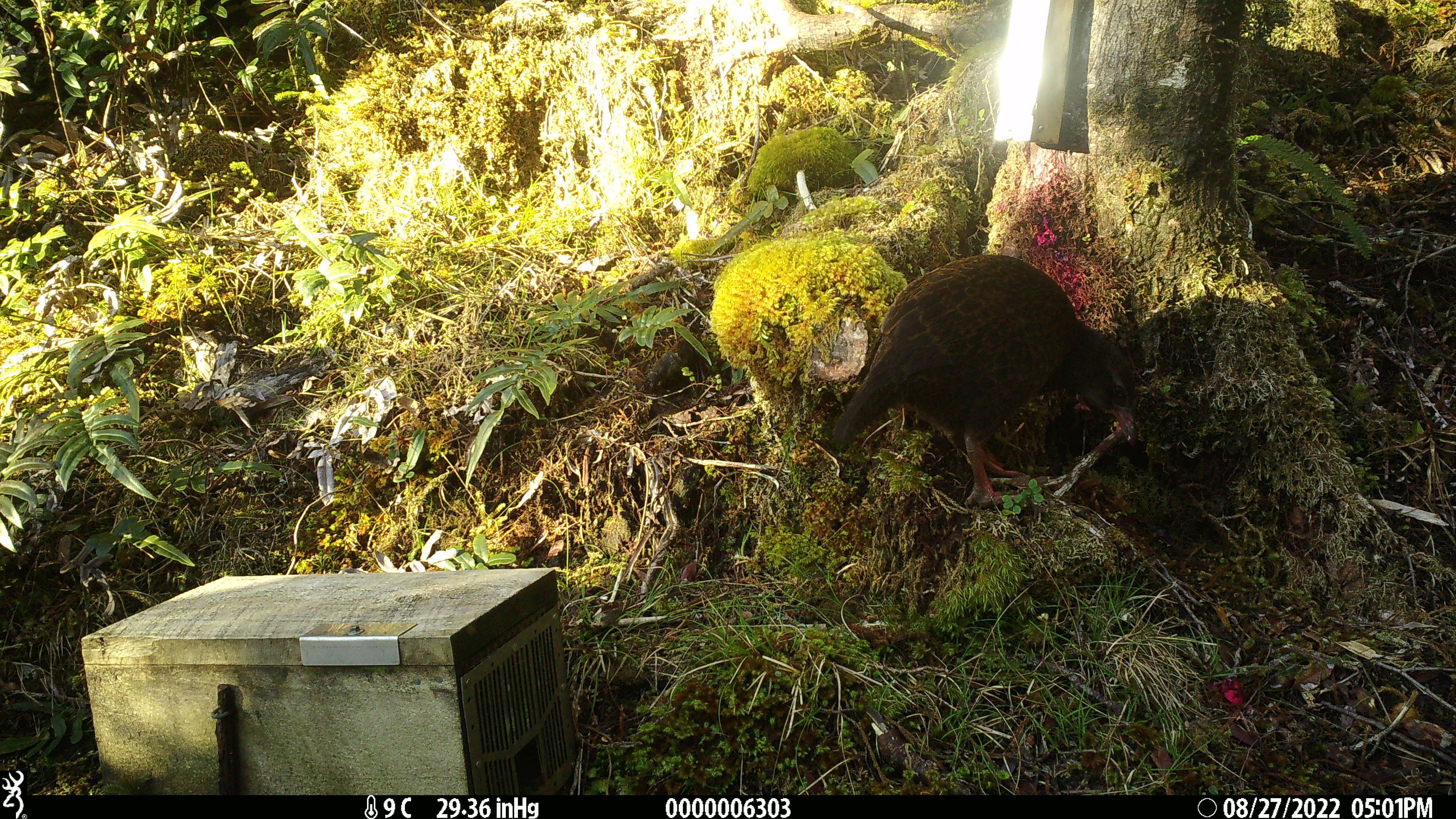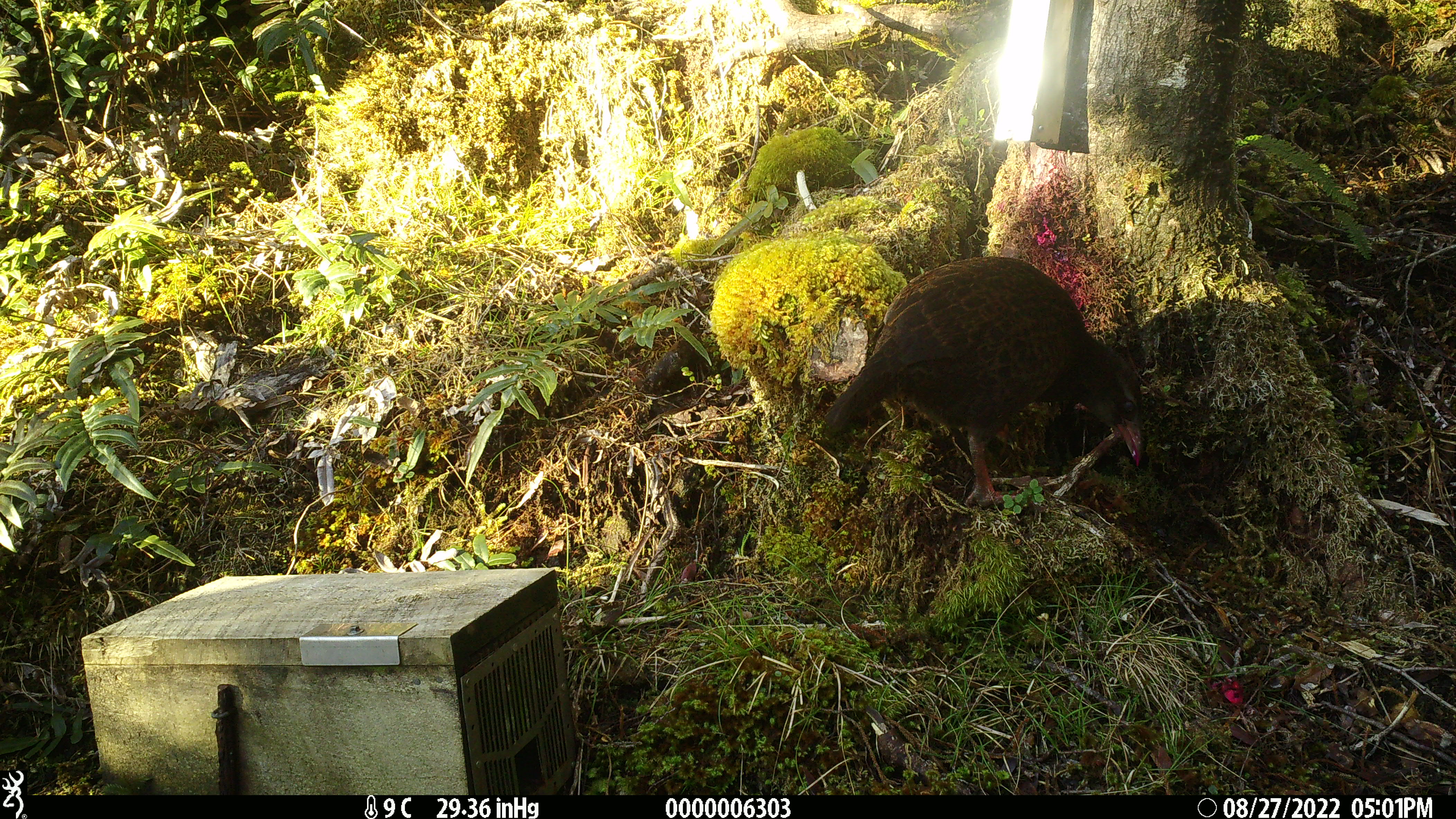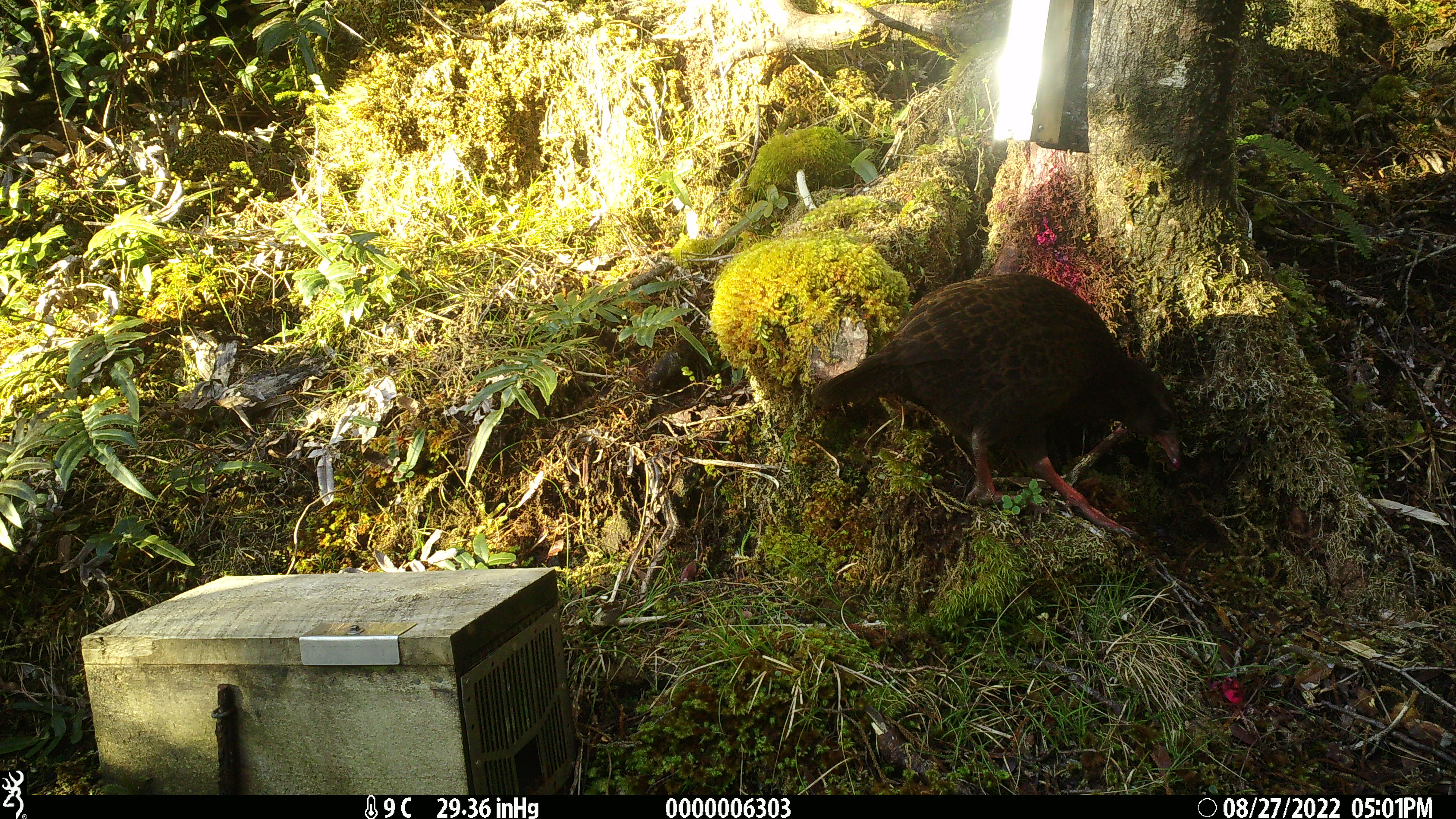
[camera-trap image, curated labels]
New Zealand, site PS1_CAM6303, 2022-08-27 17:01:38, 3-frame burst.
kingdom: Animalia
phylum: Chordata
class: Aves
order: Gruiformes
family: Rallidae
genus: Gallirallus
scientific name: Gallirallus australis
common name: weka